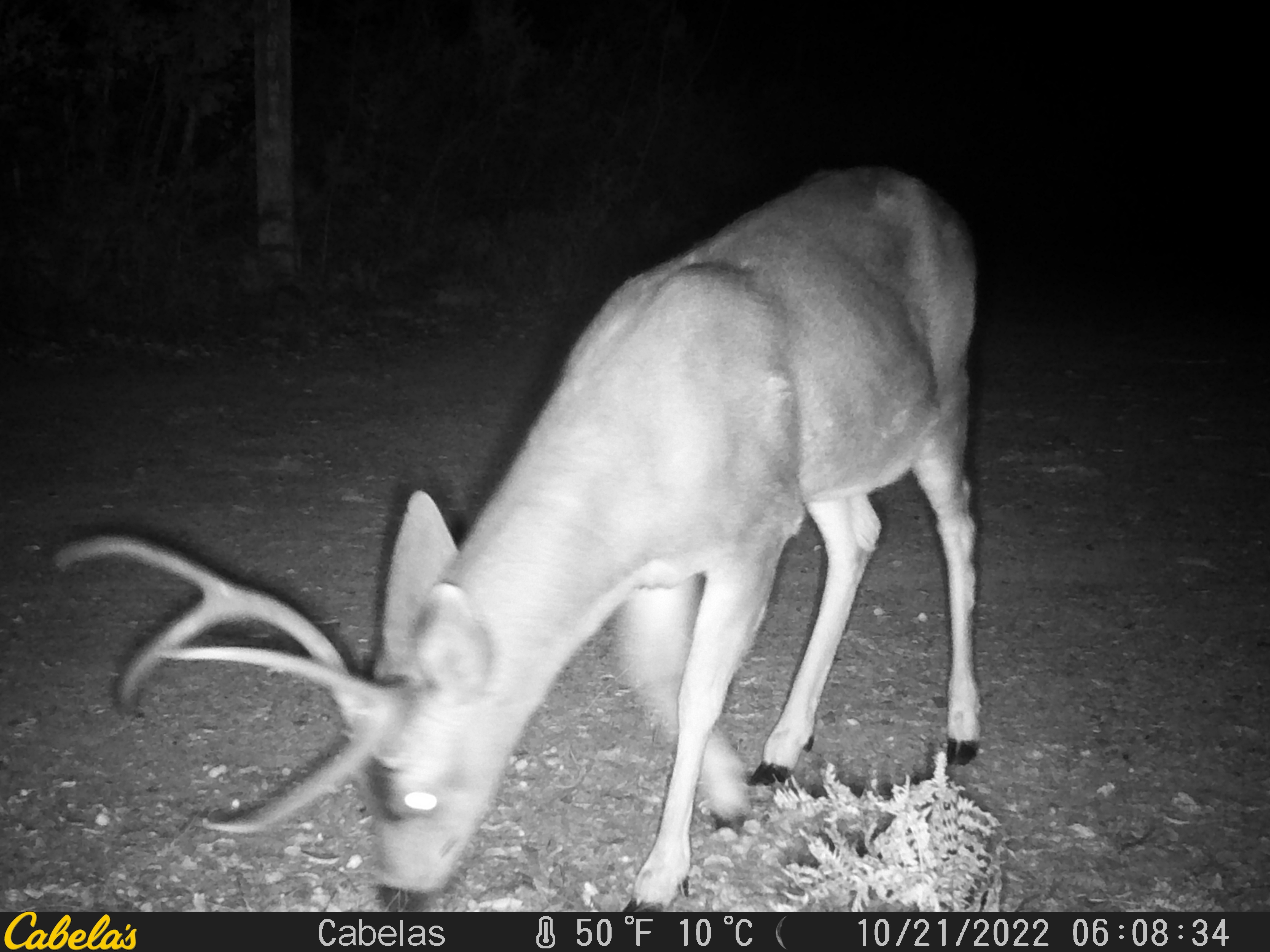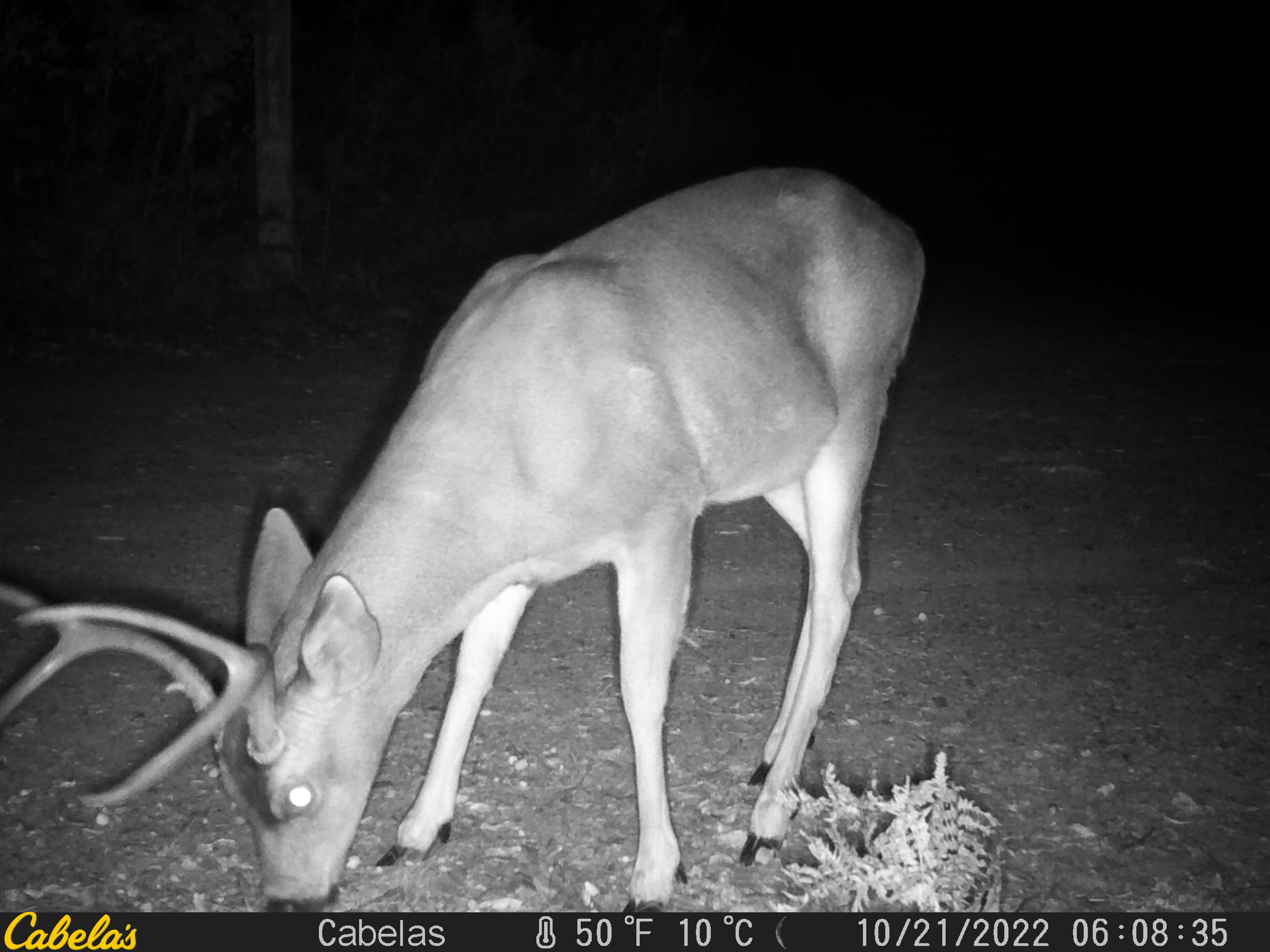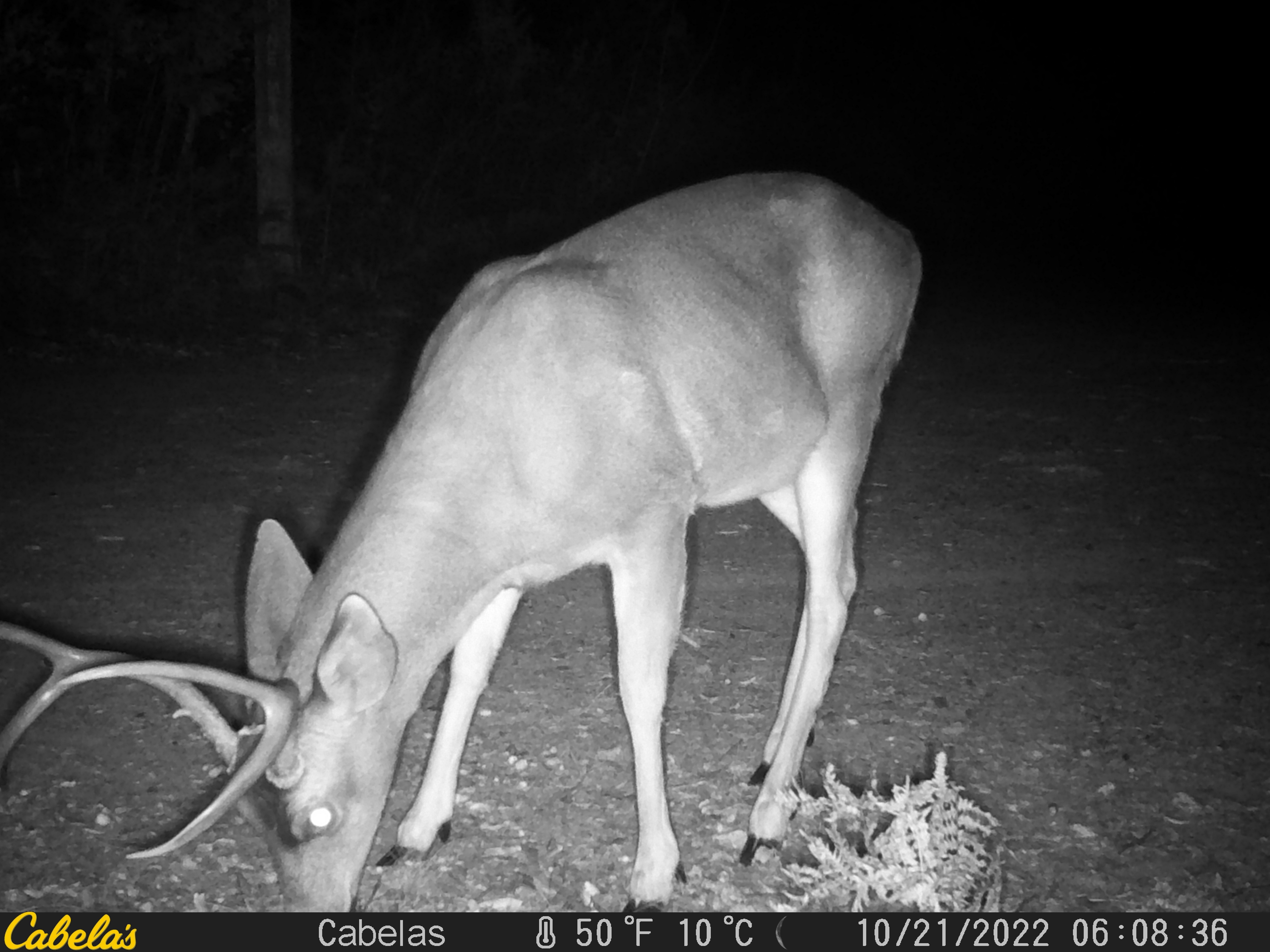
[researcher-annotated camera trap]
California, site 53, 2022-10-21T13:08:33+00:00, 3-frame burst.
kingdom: Animalia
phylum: Chordata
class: Mammalia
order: Artiodactyla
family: Cervidae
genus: Odocoileus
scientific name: Odocoileus hemionus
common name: mule deer